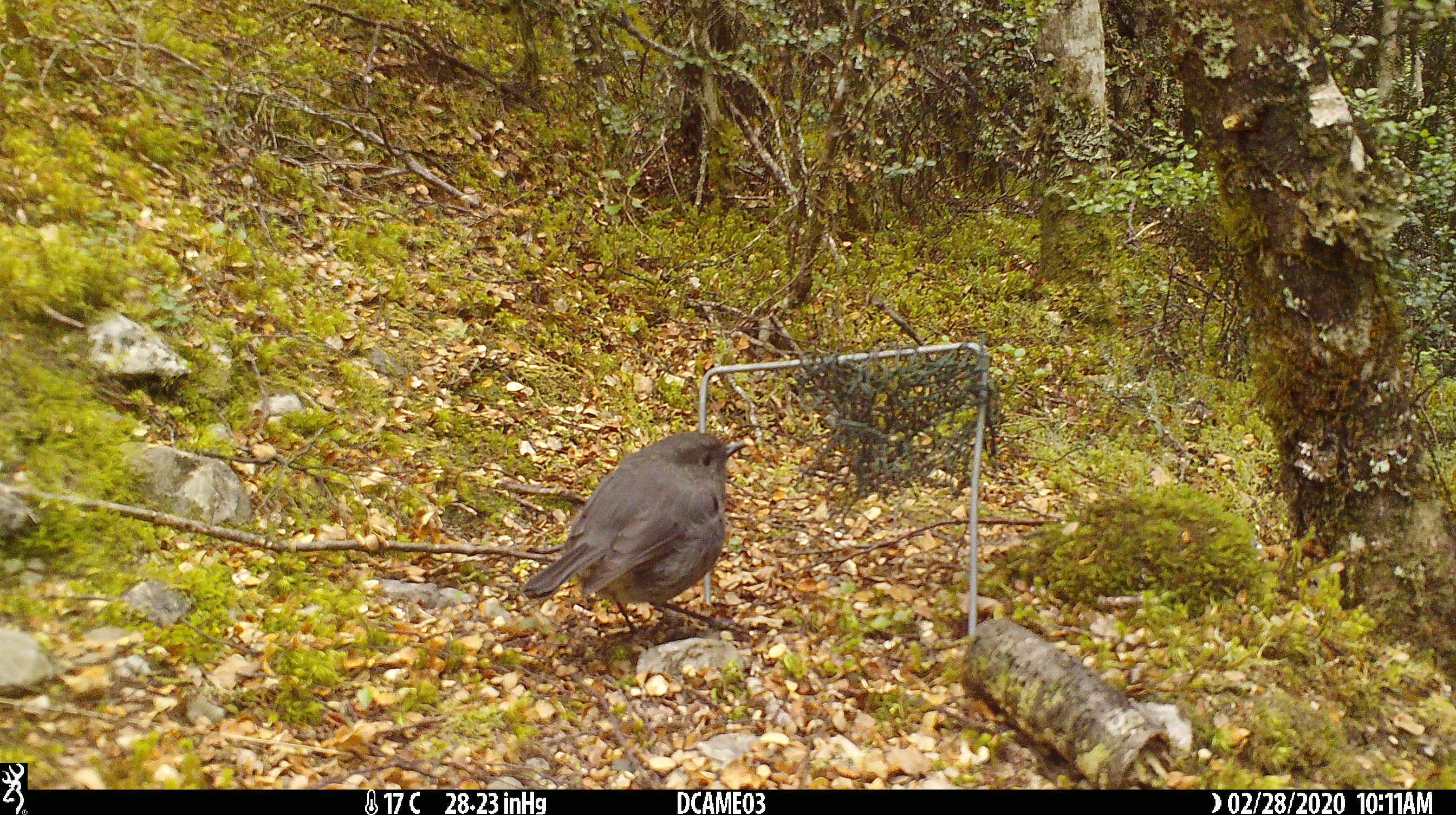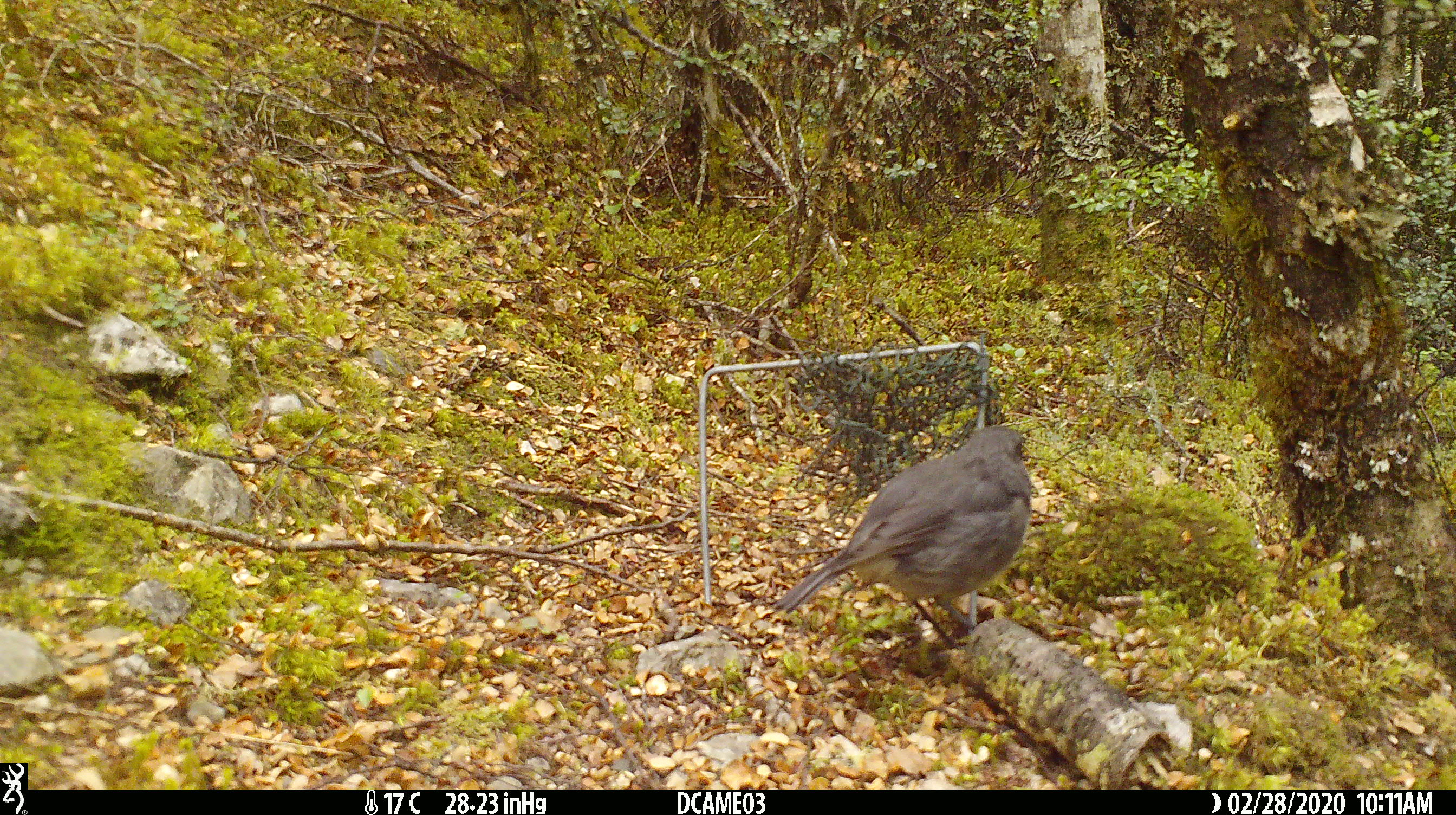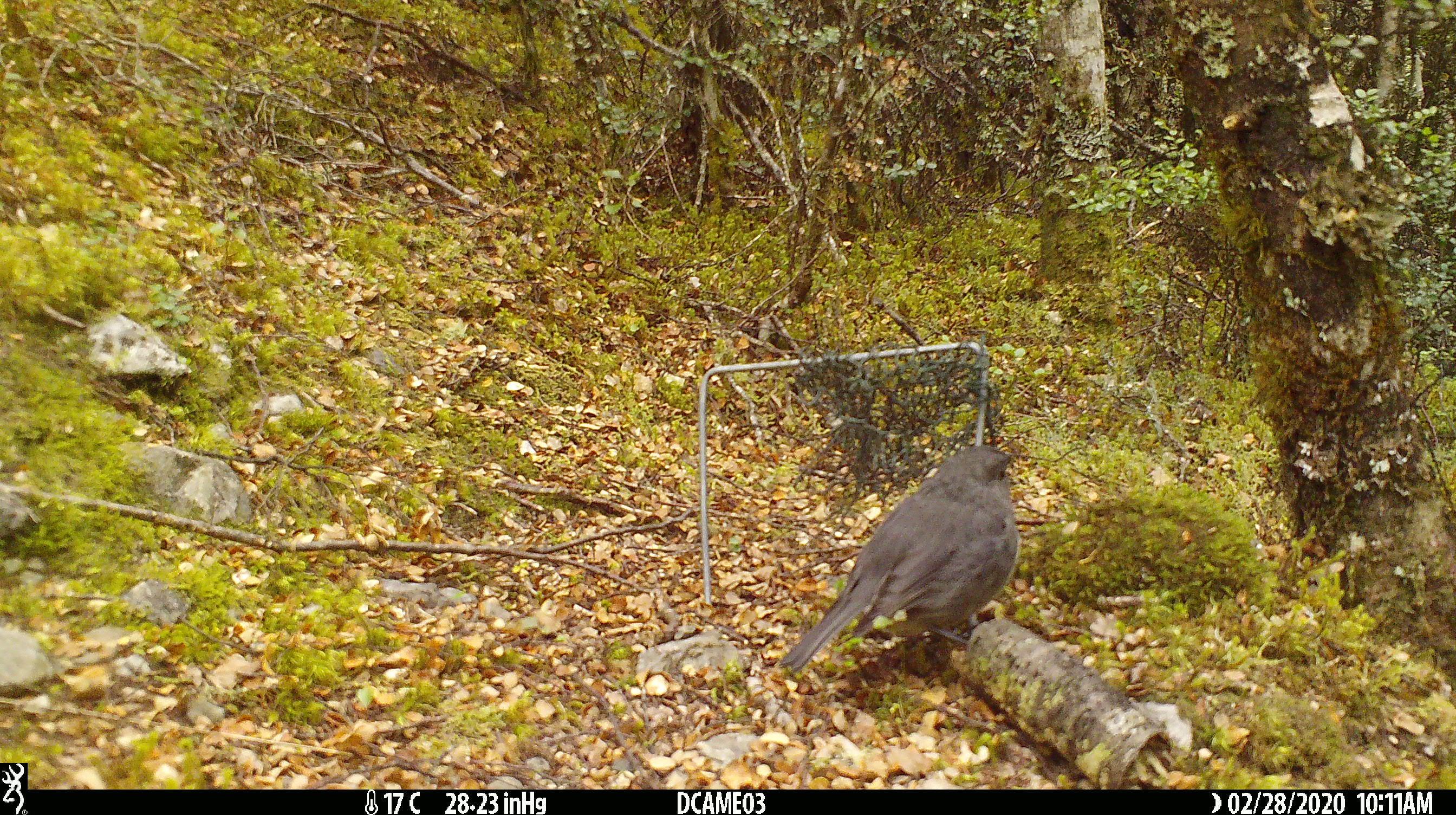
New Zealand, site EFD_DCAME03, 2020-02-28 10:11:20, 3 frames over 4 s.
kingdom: Animalia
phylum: Chordata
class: Aves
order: Passeriformes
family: Petroicidae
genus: Petroica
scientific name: Petroica australis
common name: new zealand robin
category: robin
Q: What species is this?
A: Robin (new zealand robin) (Petroica australis).